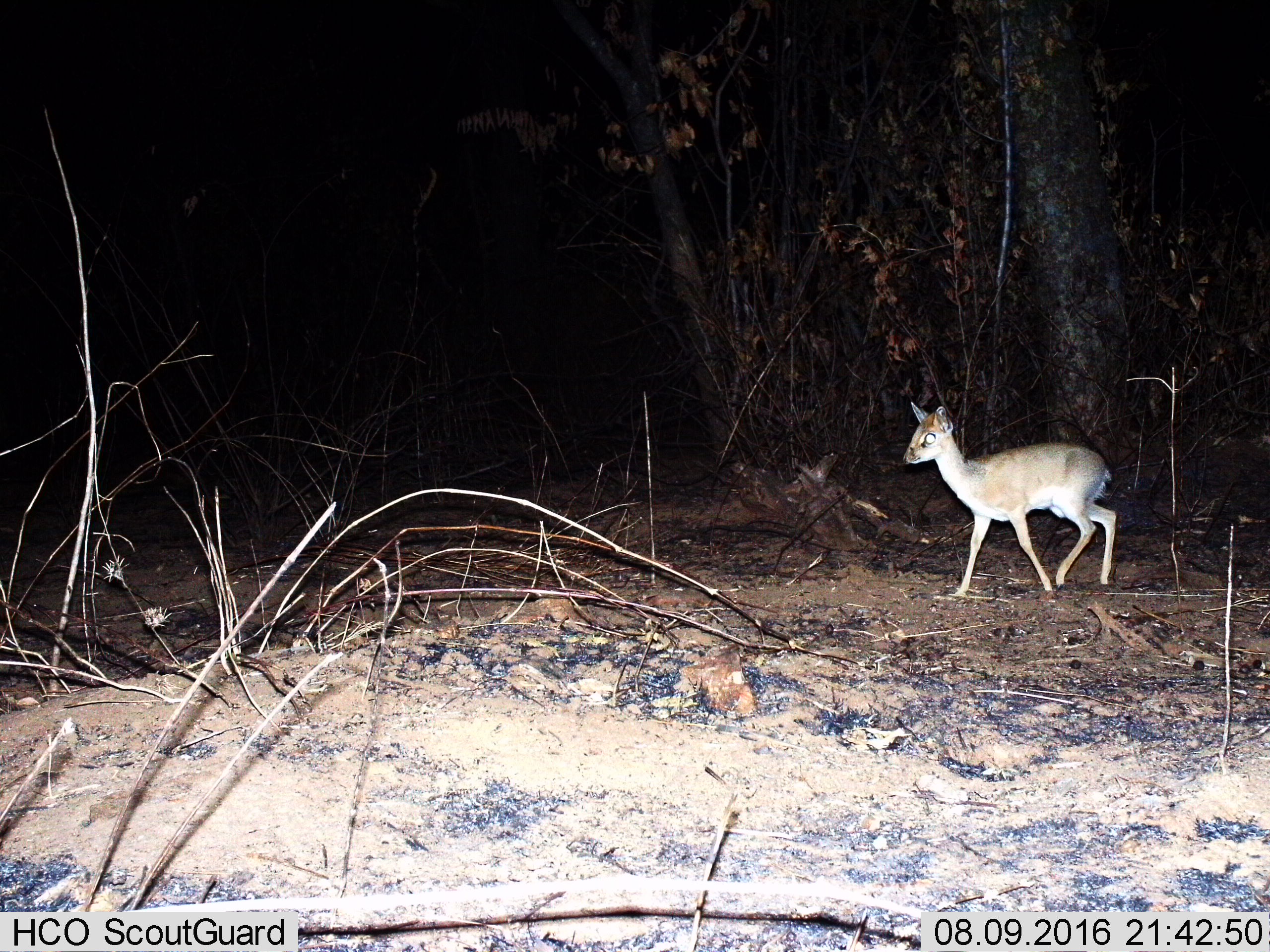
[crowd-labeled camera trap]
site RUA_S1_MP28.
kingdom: Animalia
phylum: Chordata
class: Mammalia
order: Artiodactyla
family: Bovidae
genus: Madoqua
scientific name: Madoqua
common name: dik-dik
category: dikdik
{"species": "dikdik (dik-dik) (Madoqua)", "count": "1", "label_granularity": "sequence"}